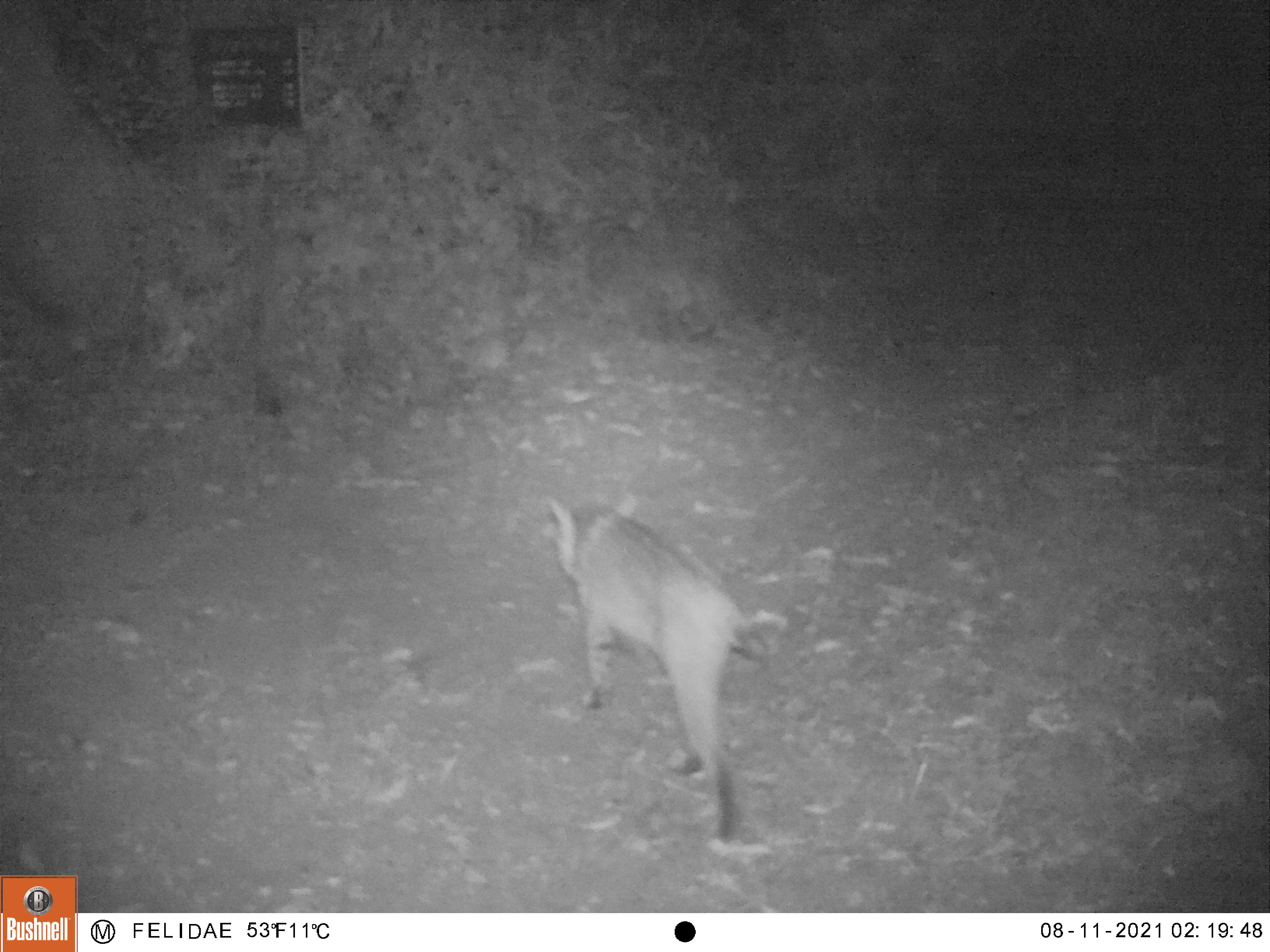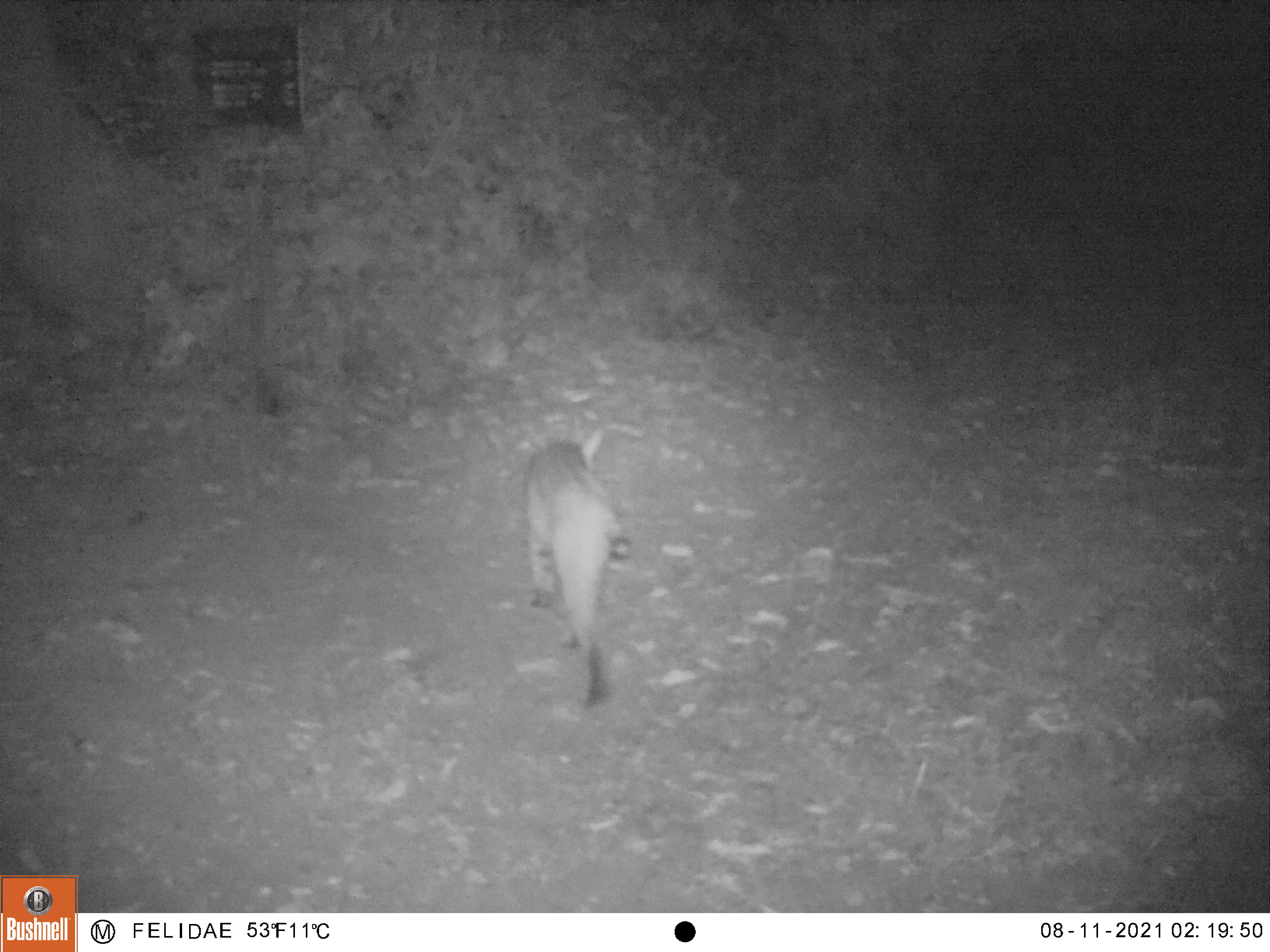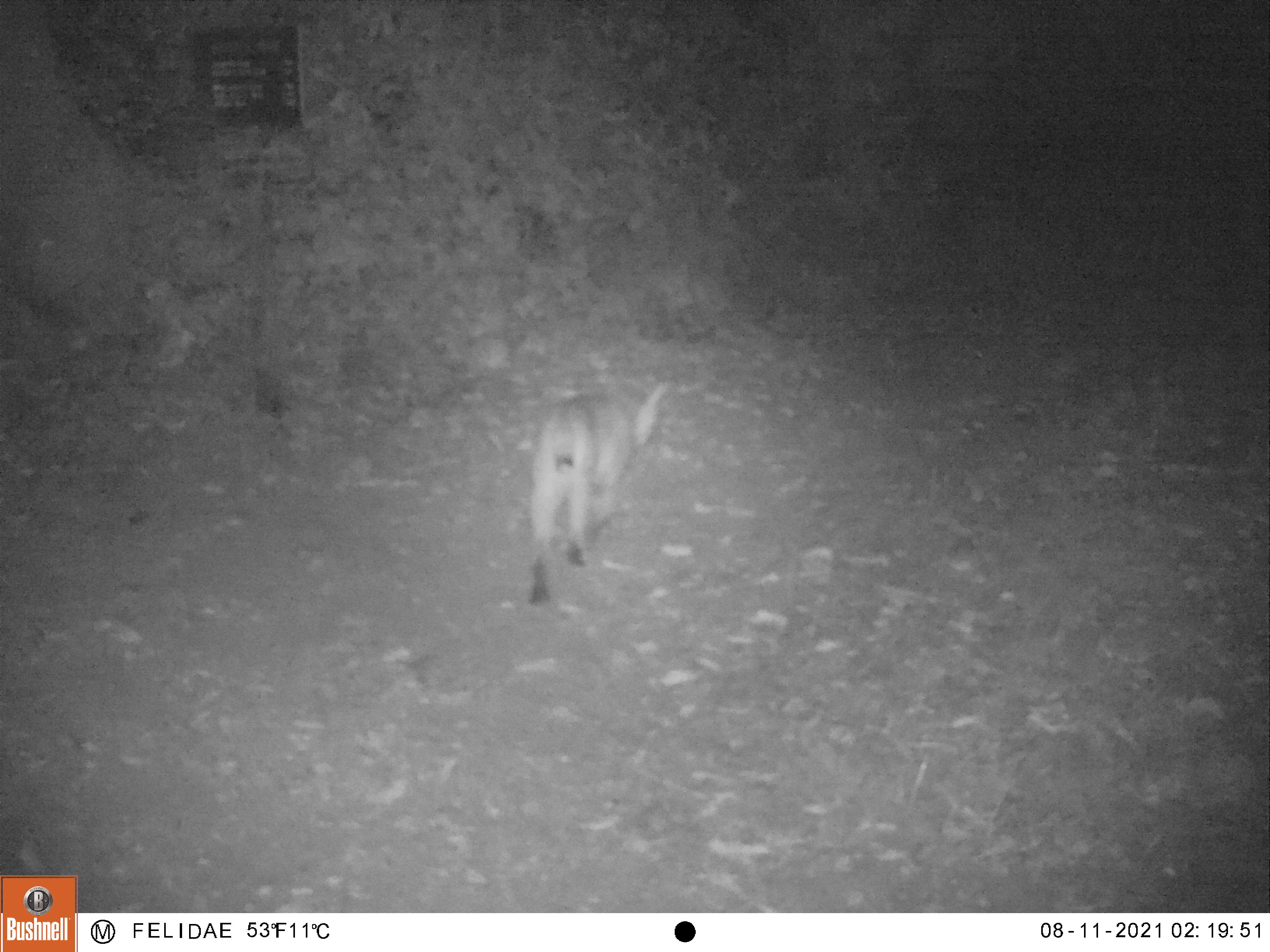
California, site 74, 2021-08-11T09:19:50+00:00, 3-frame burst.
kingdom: Animalia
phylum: Chordata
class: Mammalia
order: Carnivora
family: Felidae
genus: Lynx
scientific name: Lynx rufus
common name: bobcat